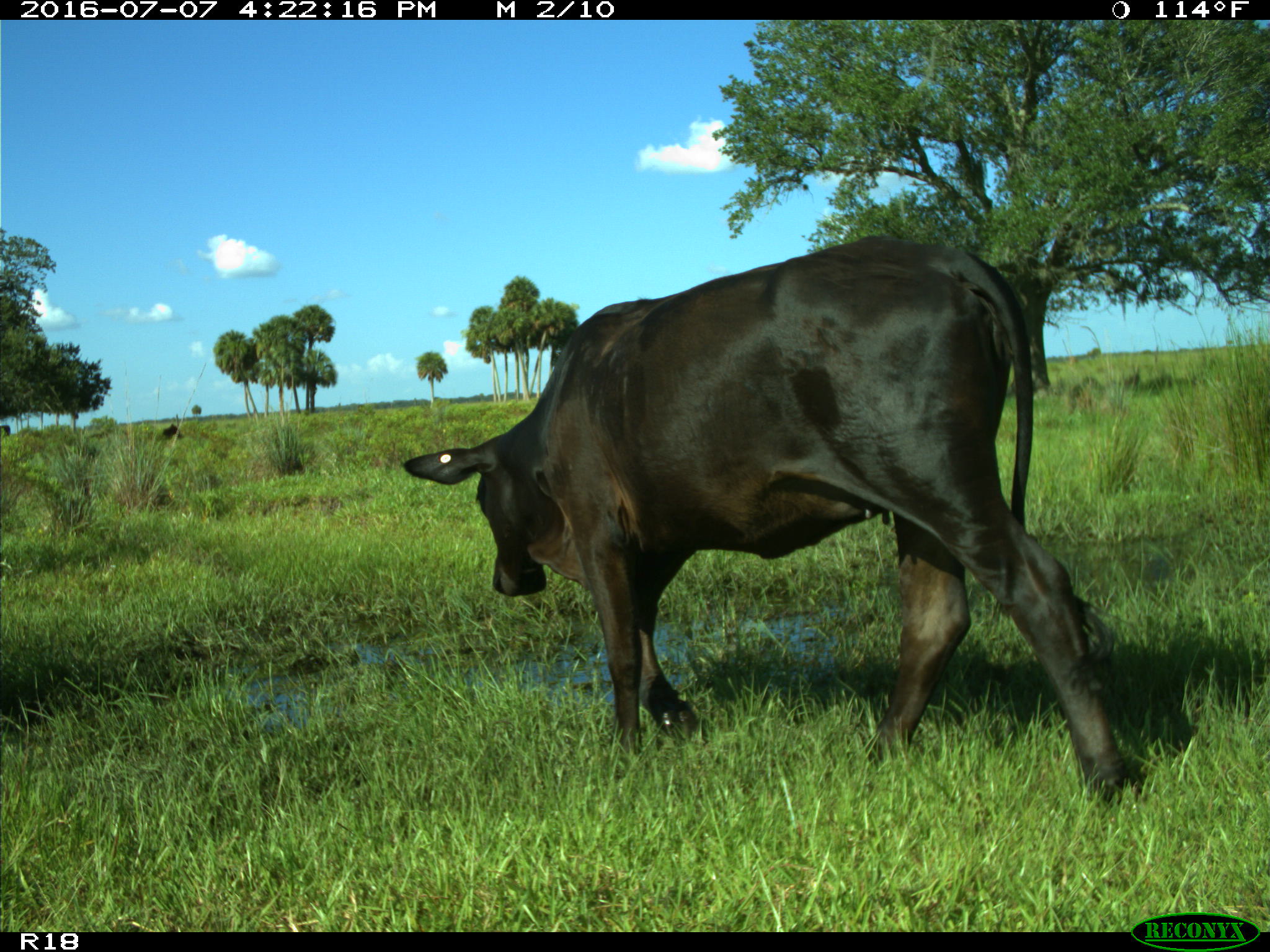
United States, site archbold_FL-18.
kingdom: Animalia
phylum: Chordata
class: Mammalia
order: Artiodactyla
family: Bovidae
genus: Bos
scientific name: Bos taurus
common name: domestic cow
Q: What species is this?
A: Bos taurus (domestic cow).